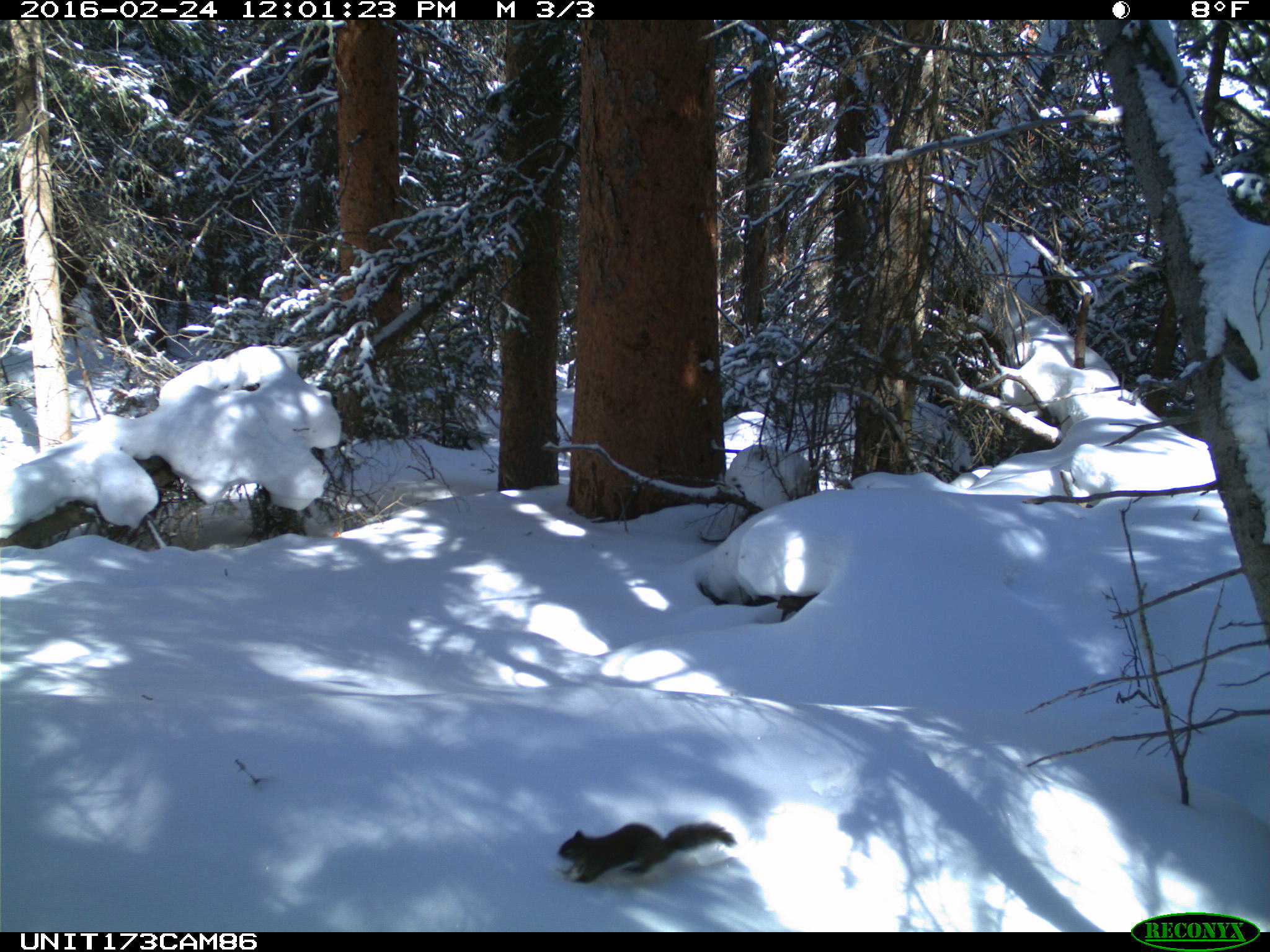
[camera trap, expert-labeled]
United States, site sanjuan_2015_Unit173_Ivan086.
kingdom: Animalia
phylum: Chordata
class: Mammalia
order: Rodentia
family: Sciuridae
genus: Tamiasciurus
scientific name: Tamiasciurus hudsonicus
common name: american red squirrel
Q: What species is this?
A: Tamiasciurus hudsonicus (american red squirrel).